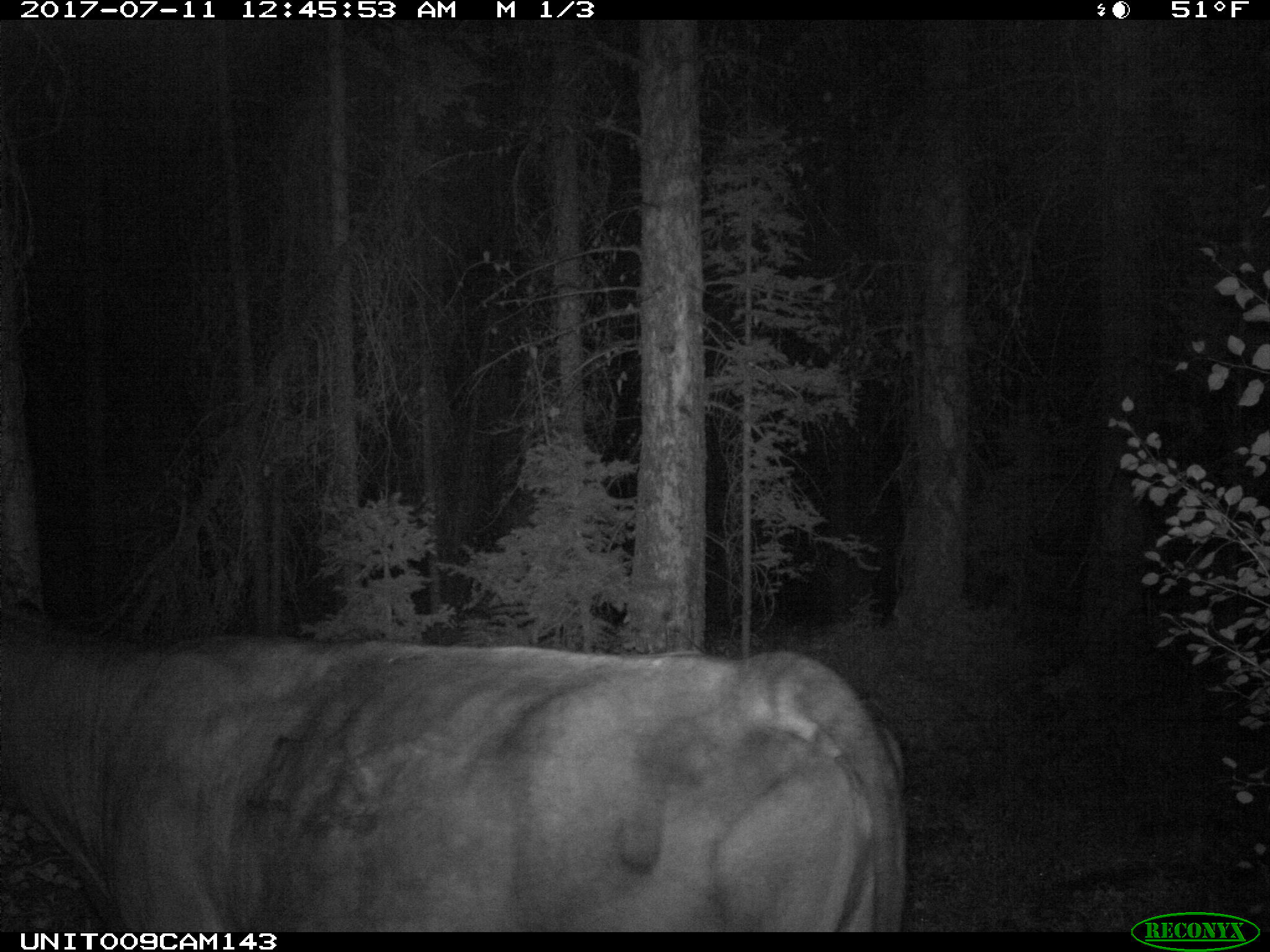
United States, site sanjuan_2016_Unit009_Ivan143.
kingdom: Animalia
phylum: Chordata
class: Mammalia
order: Artiodactyla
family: Bovidae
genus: Bos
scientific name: Bos taurus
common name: domestic cow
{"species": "Bos taurus (domestic cow)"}